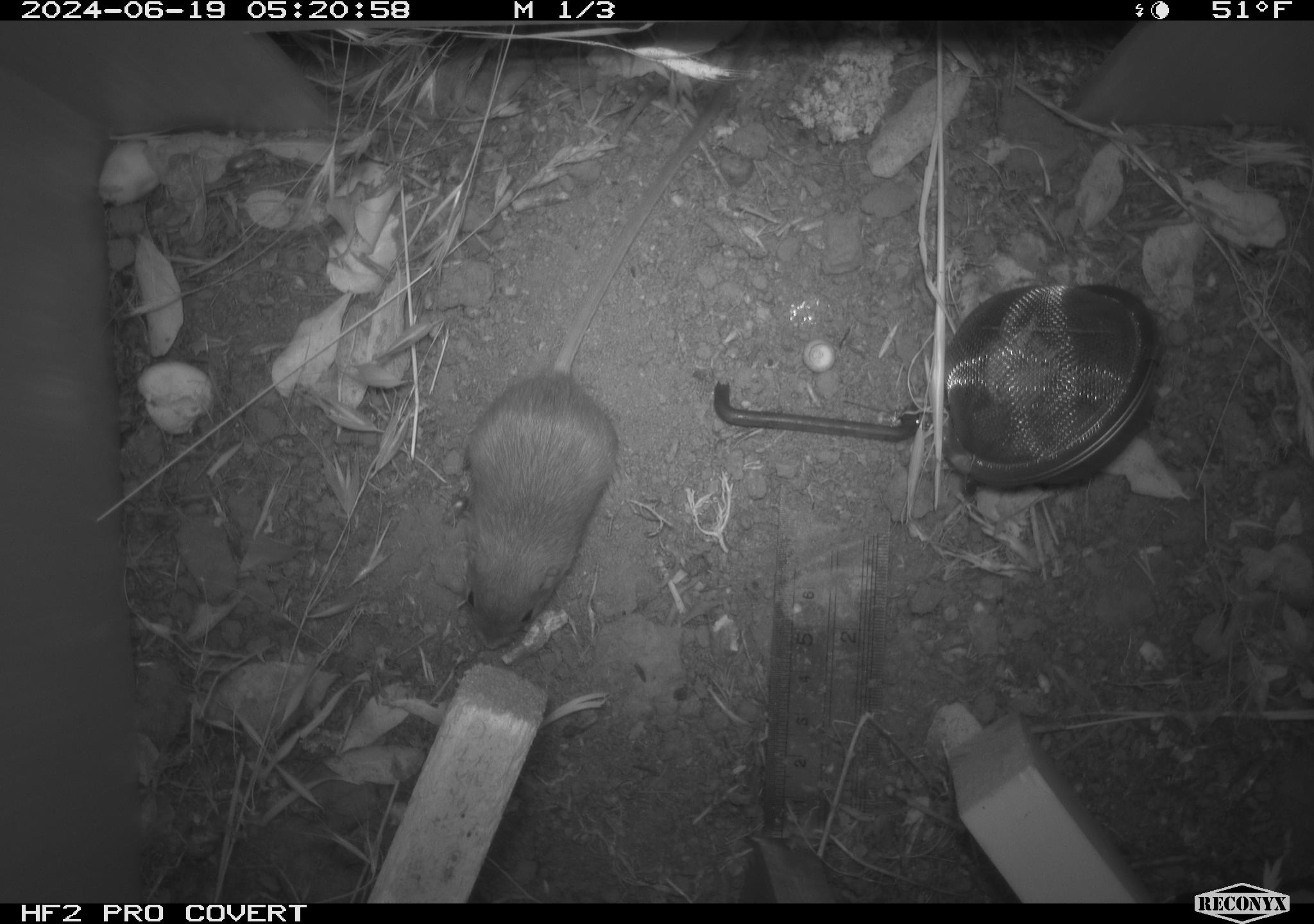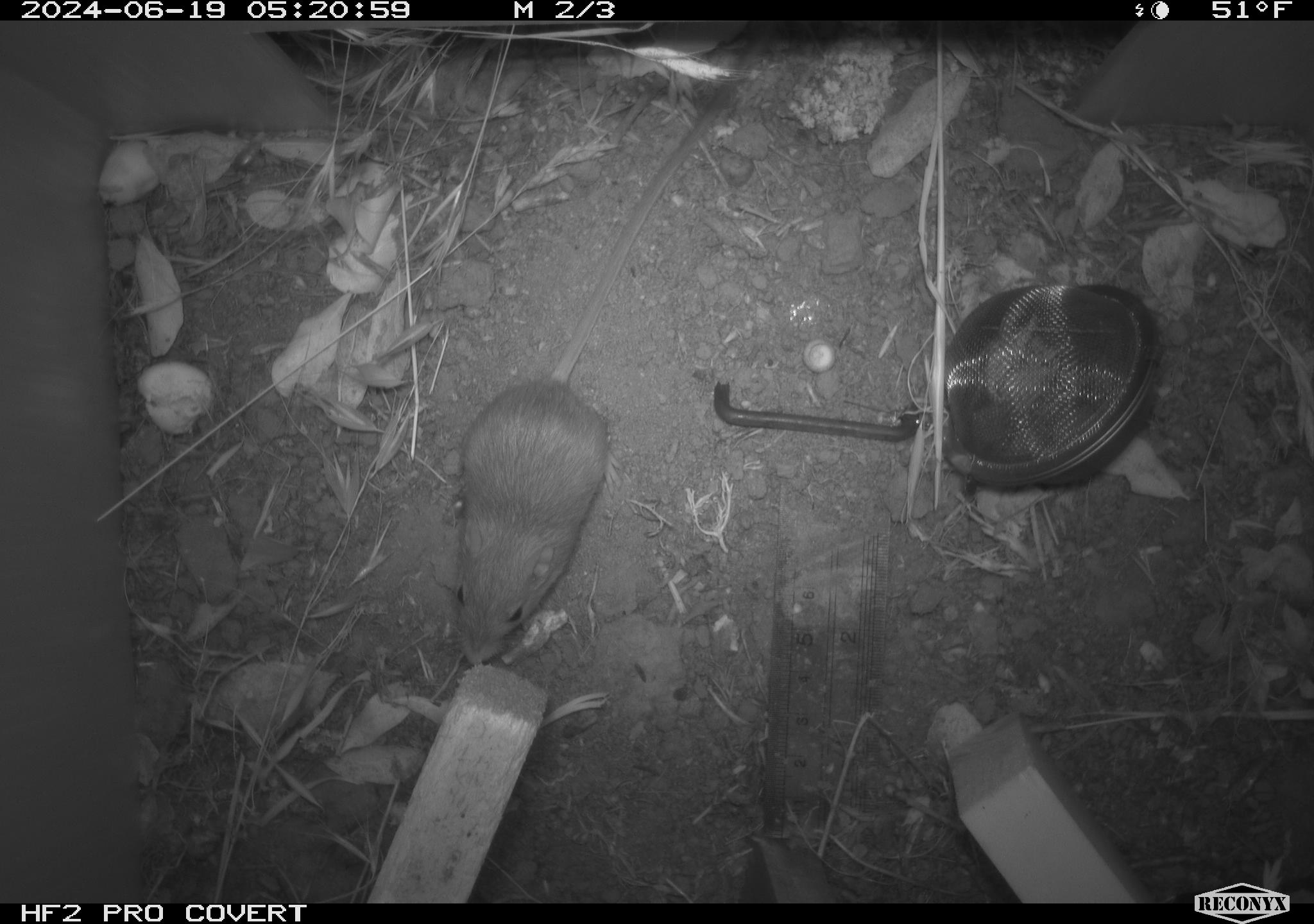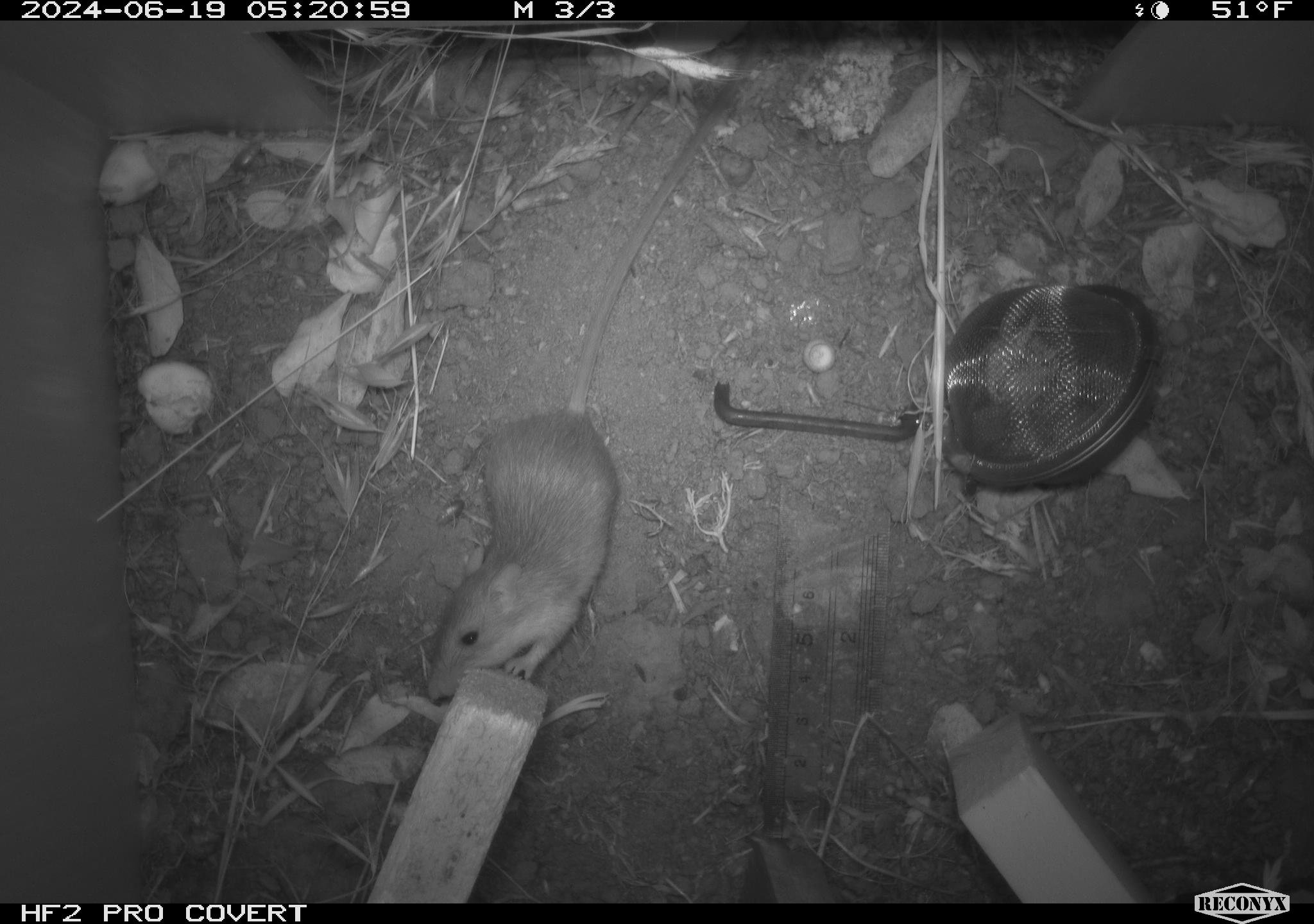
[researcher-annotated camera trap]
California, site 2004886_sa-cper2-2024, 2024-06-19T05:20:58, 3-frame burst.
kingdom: Animalia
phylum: Chordata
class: Mammalia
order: Rodentia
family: Heteromyidae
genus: Dipodomys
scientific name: Dipodomys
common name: kangaroo rats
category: dipodomys species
Dipodomys species (kangaroo rats) (Dipodomys).